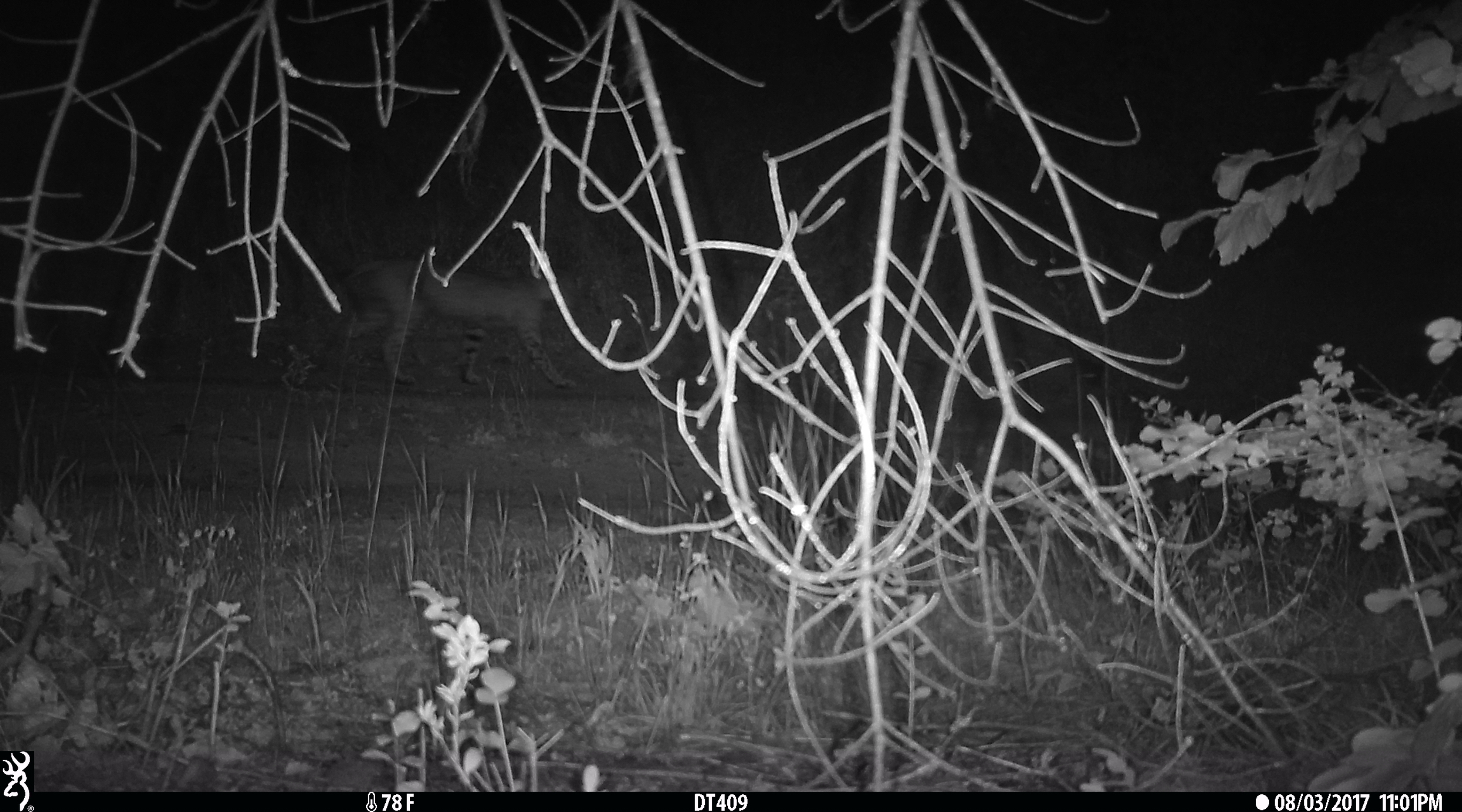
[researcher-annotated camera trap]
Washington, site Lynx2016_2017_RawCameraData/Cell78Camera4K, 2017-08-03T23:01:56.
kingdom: Animalia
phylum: Chordata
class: Mammalia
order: Carnivora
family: Felidae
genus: Lynx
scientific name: Lynx rufus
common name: bobcat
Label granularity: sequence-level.